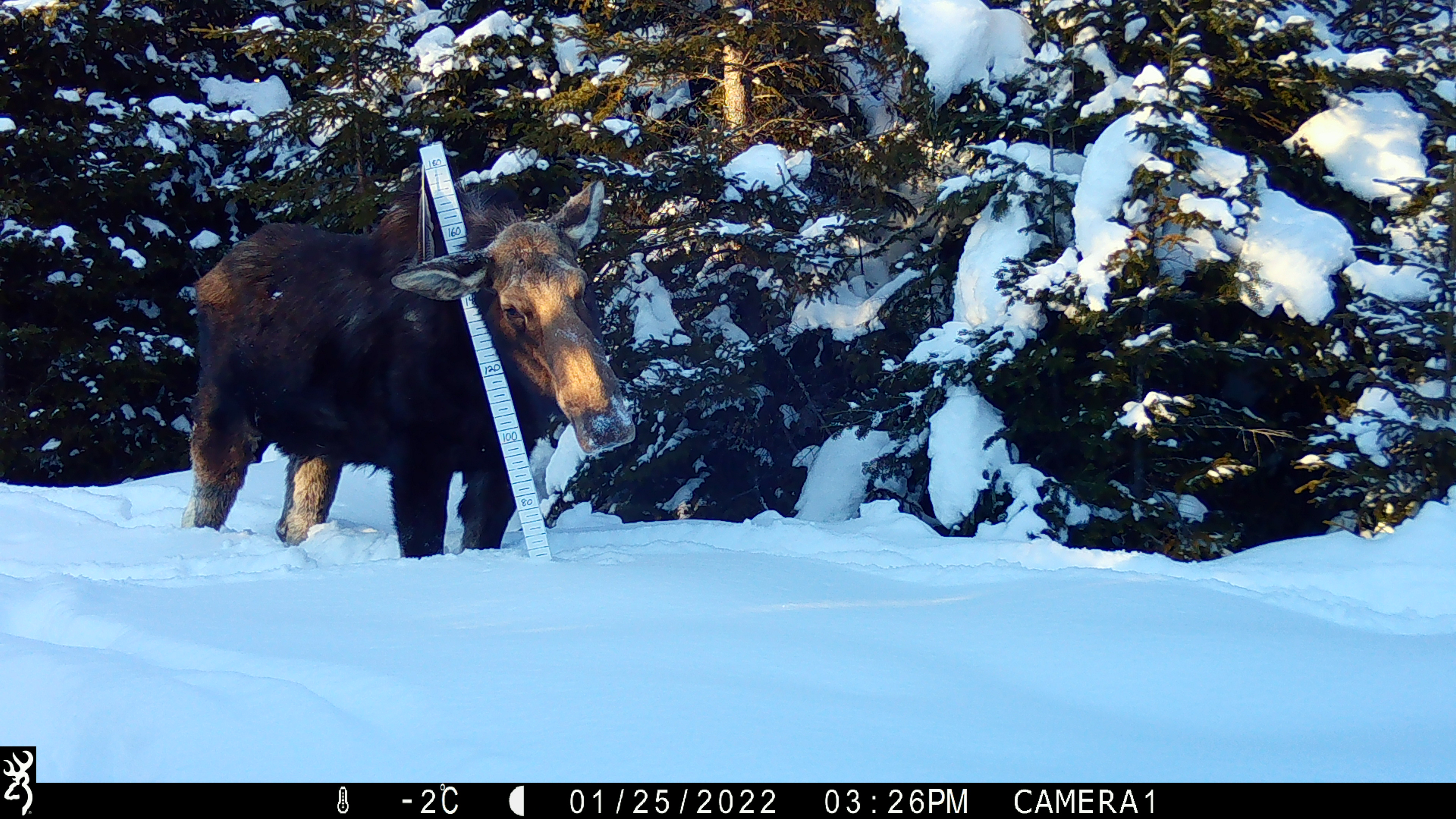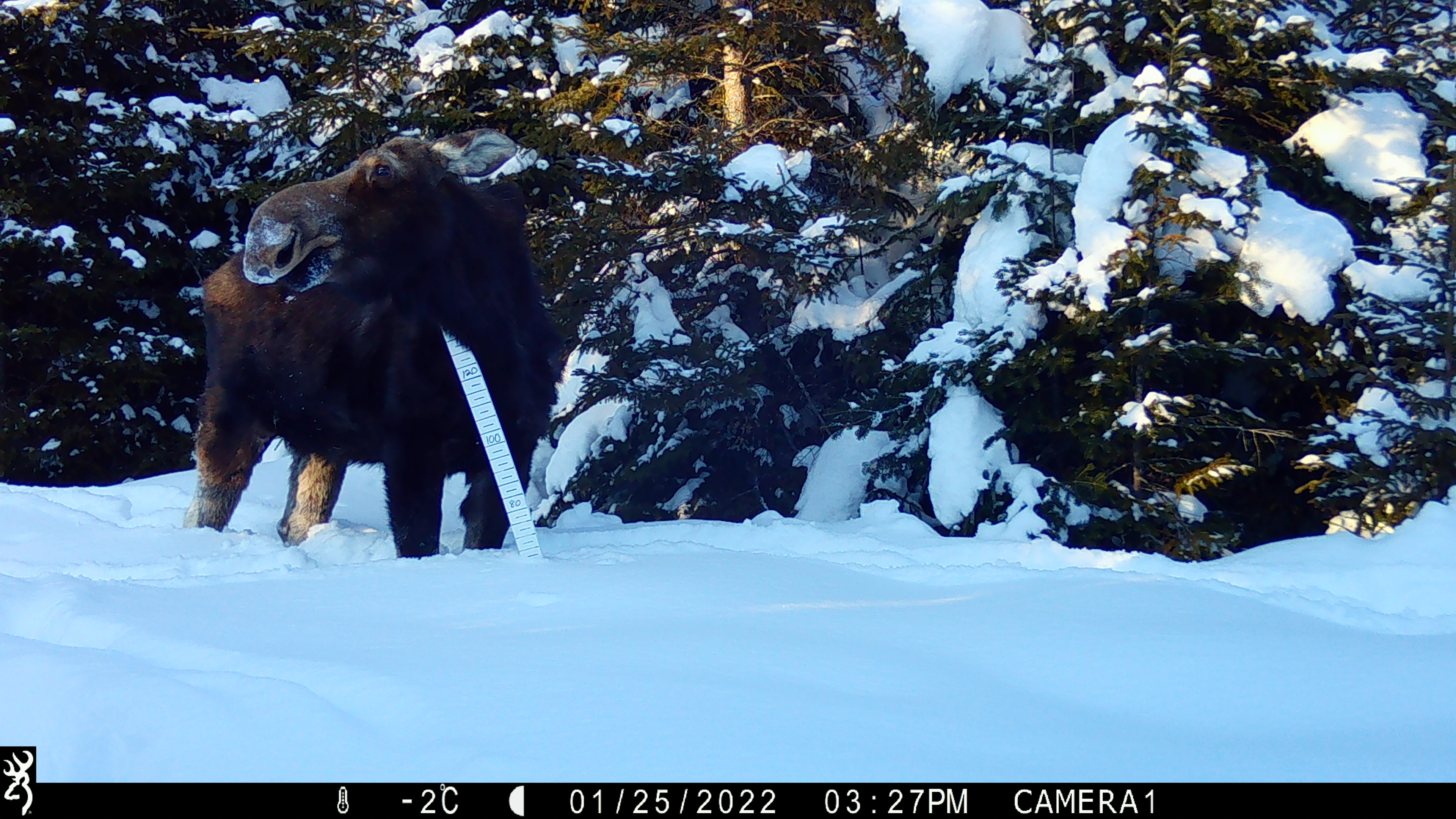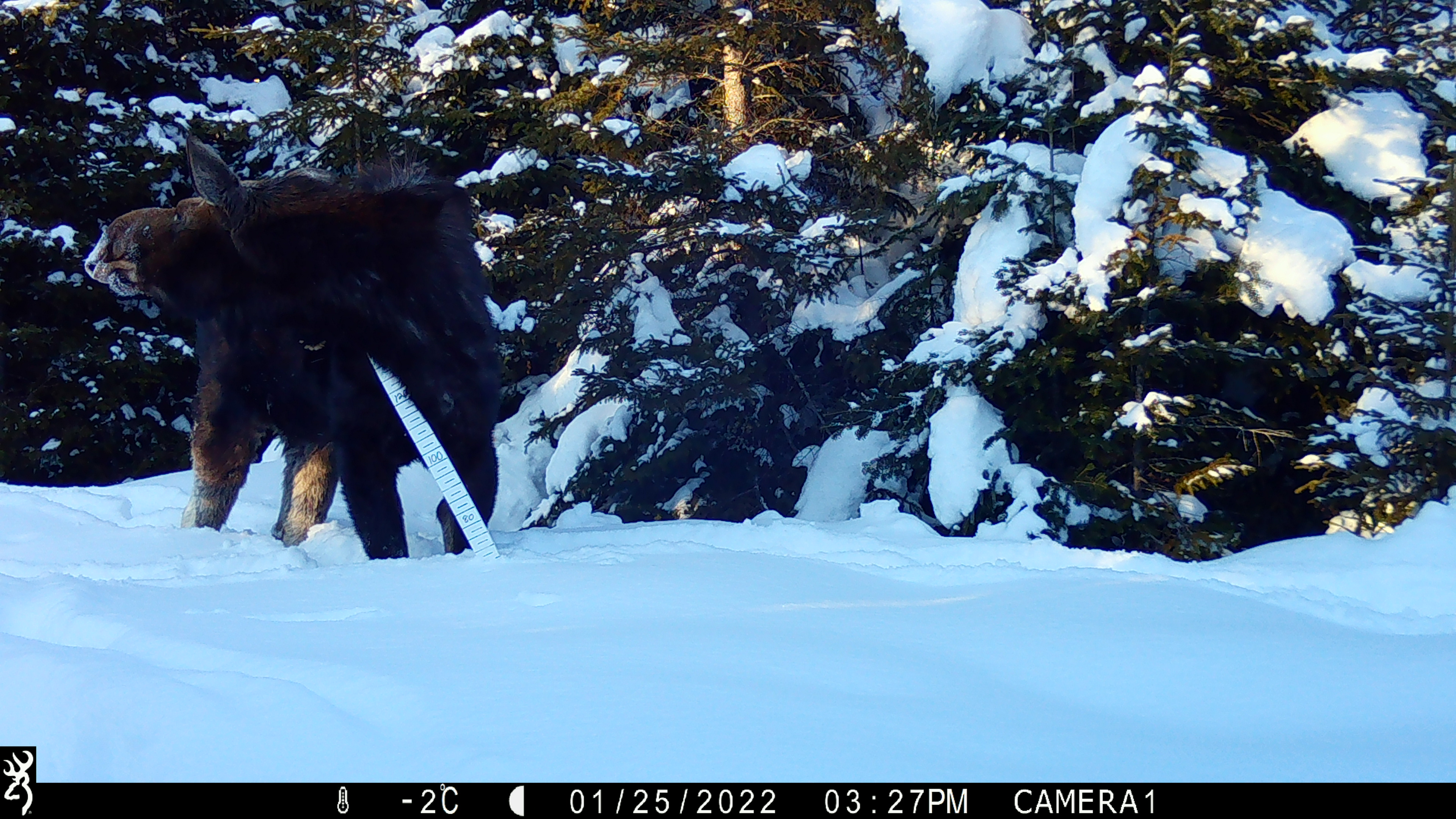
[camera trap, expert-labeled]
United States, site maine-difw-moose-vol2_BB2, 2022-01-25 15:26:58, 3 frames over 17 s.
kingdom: Animalia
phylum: Chordata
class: Mammalia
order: Artiodactyla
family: Cervidae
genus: Alces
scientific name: Alces alces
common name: moose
Moose (Alces alces).